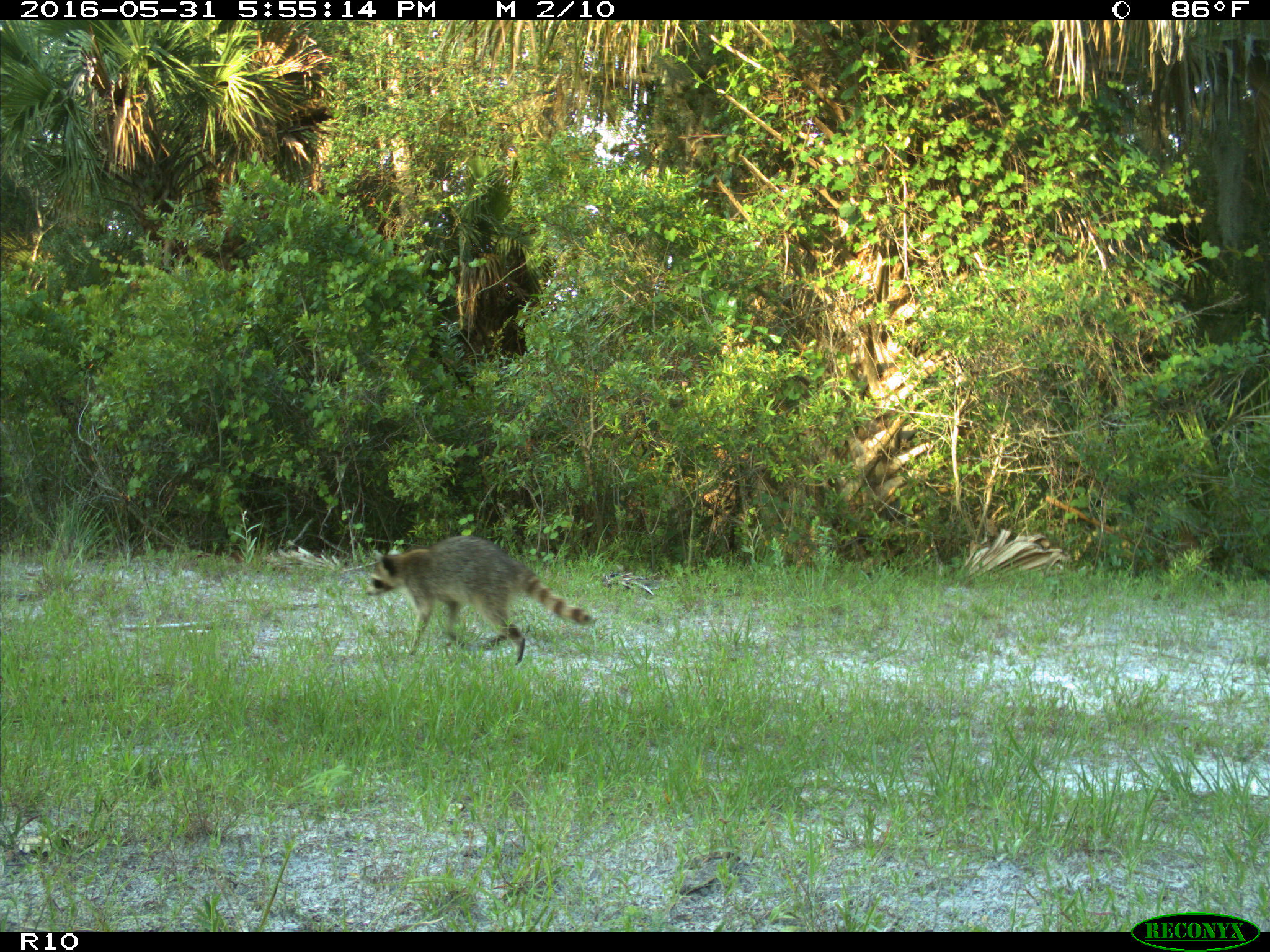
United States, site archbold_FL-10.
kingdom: Animalia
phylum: Chordata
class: Mammalia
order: Carnivora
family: Procyonidae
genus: Procyon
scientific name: Procyon lotor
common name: common raccoon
Procyon lotor (common raccoon).